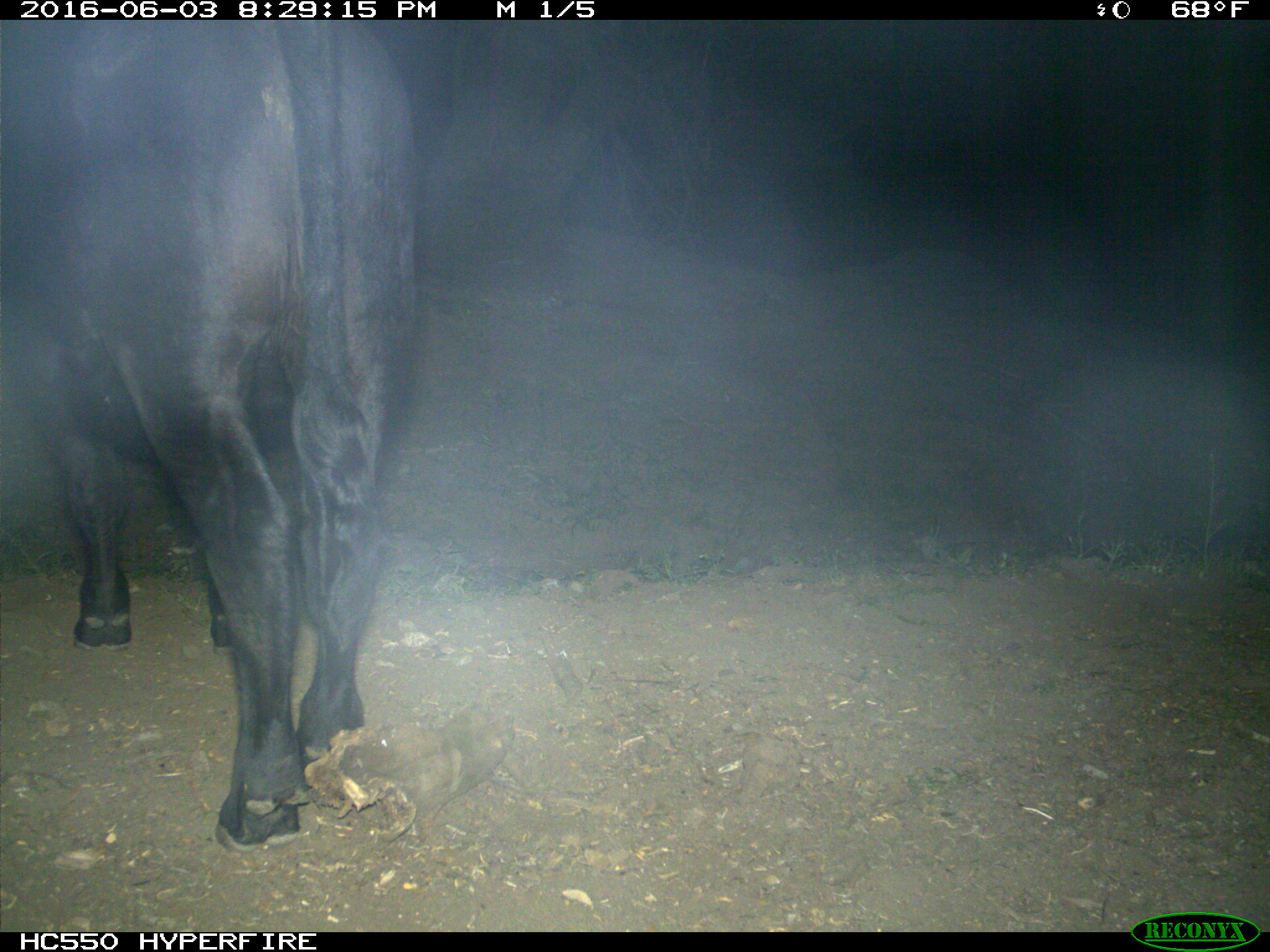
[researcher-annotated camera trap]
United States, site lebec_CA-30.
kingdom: Animalia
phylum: Chordata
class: Mammalia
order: Artiodactyla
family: Bovidae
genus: Bos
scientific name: Bos taurus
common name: domestic cow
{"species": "Bos taurus (domestic cow)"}